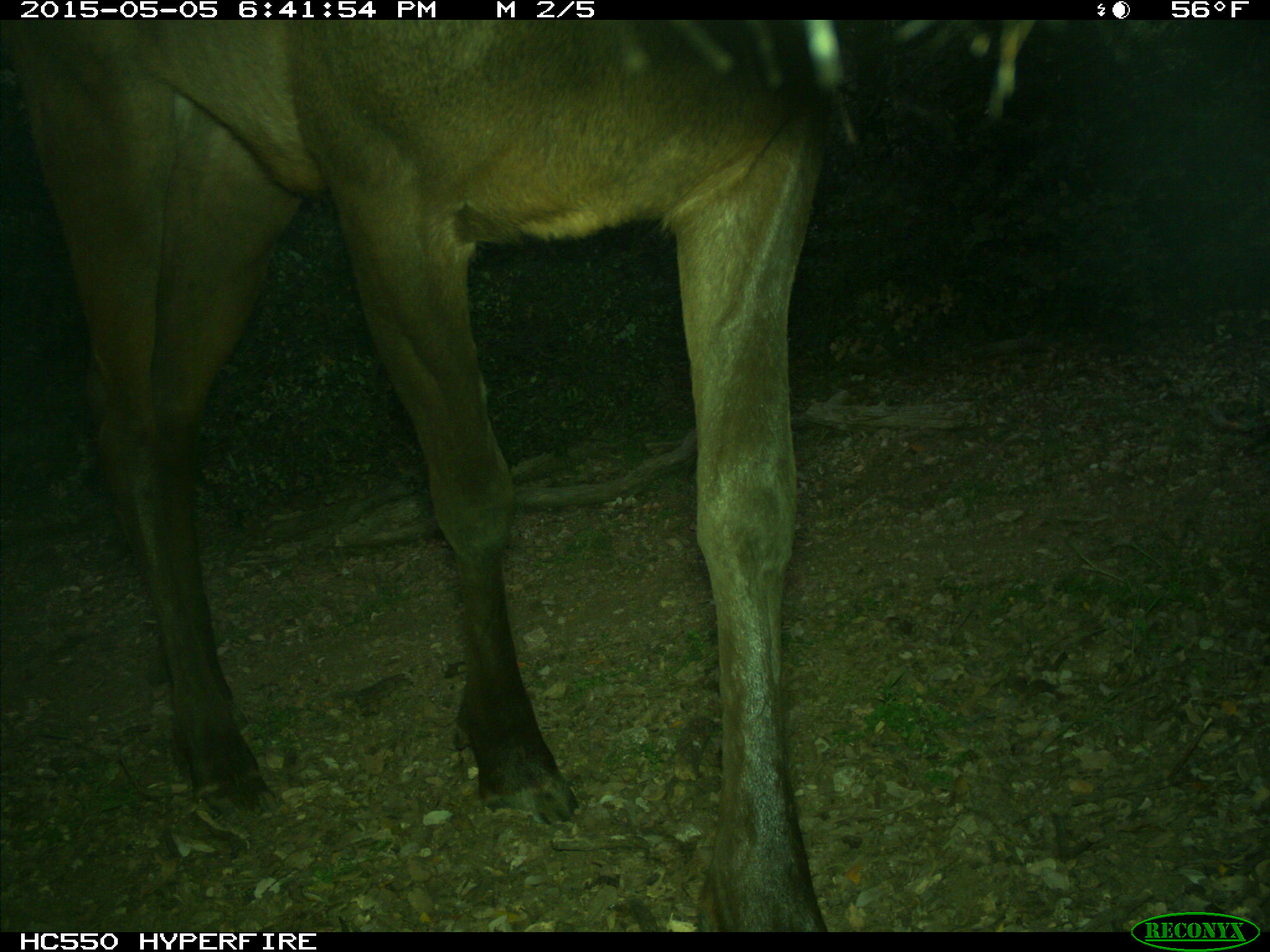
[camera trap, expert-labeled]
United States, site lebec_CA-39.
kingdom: Animalia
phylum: Chordata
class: Mammalia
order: Artiodactyla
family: Cervidae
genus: Cervus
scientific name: Cervus canadensis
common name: elk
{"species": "Cervus canadensis (elk)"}